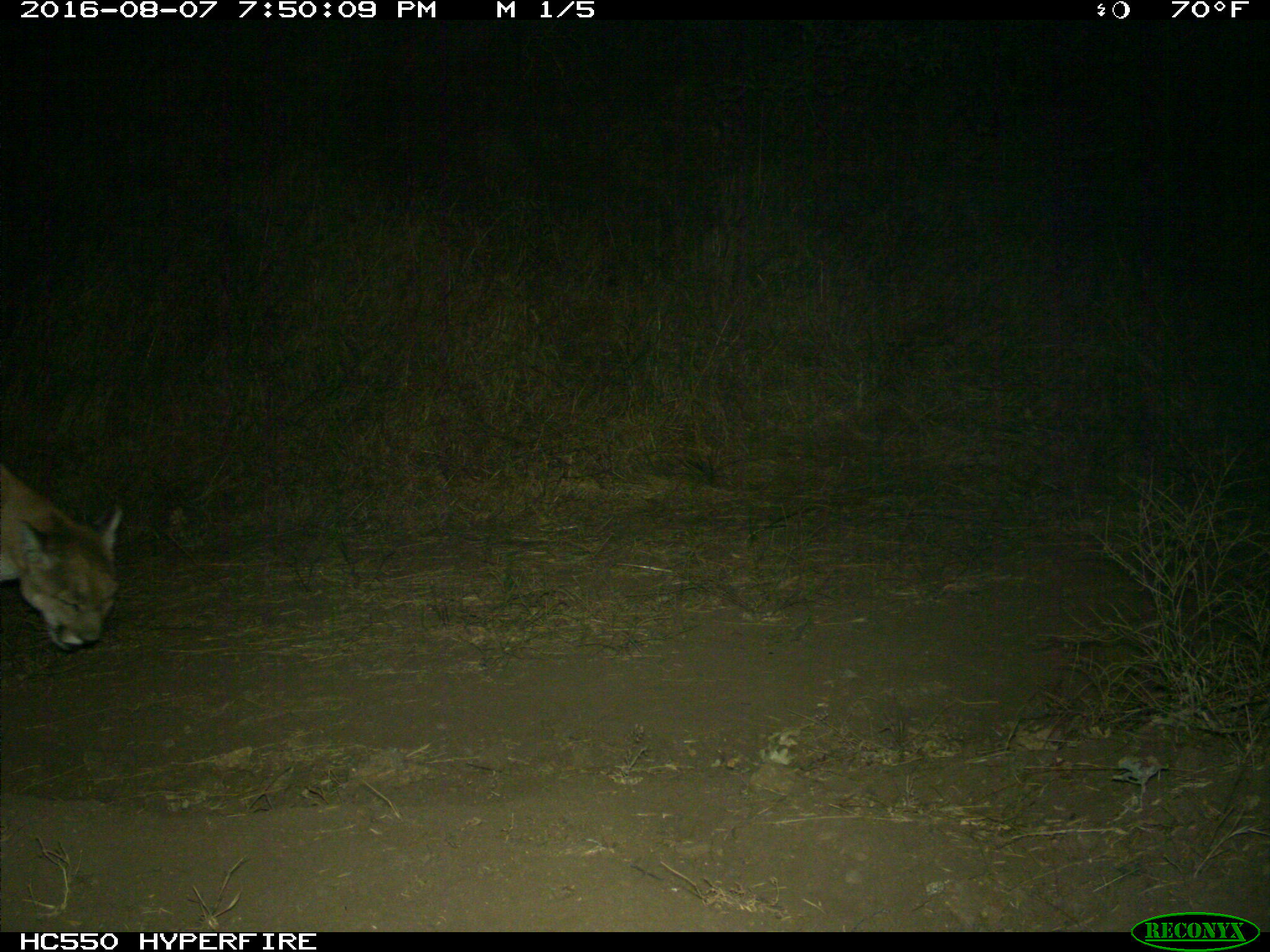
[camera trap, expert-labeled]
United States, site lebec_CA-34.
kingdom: Animalia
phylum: Chordata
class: Mammalia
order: Carnivora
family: Felidae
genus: Puma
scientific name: Puma concolor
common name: mountain lion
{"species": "Puma concolor (mountain lion)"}